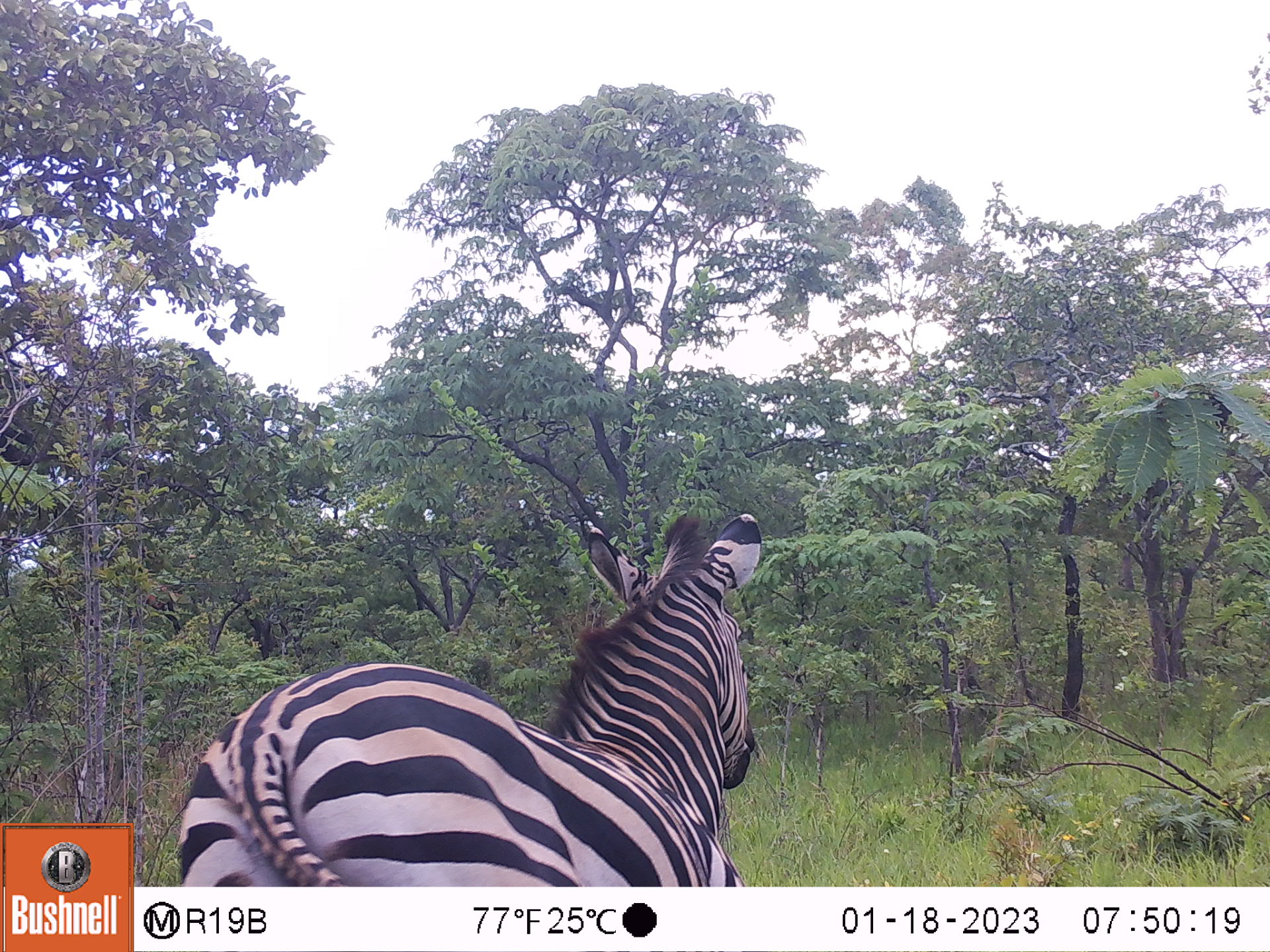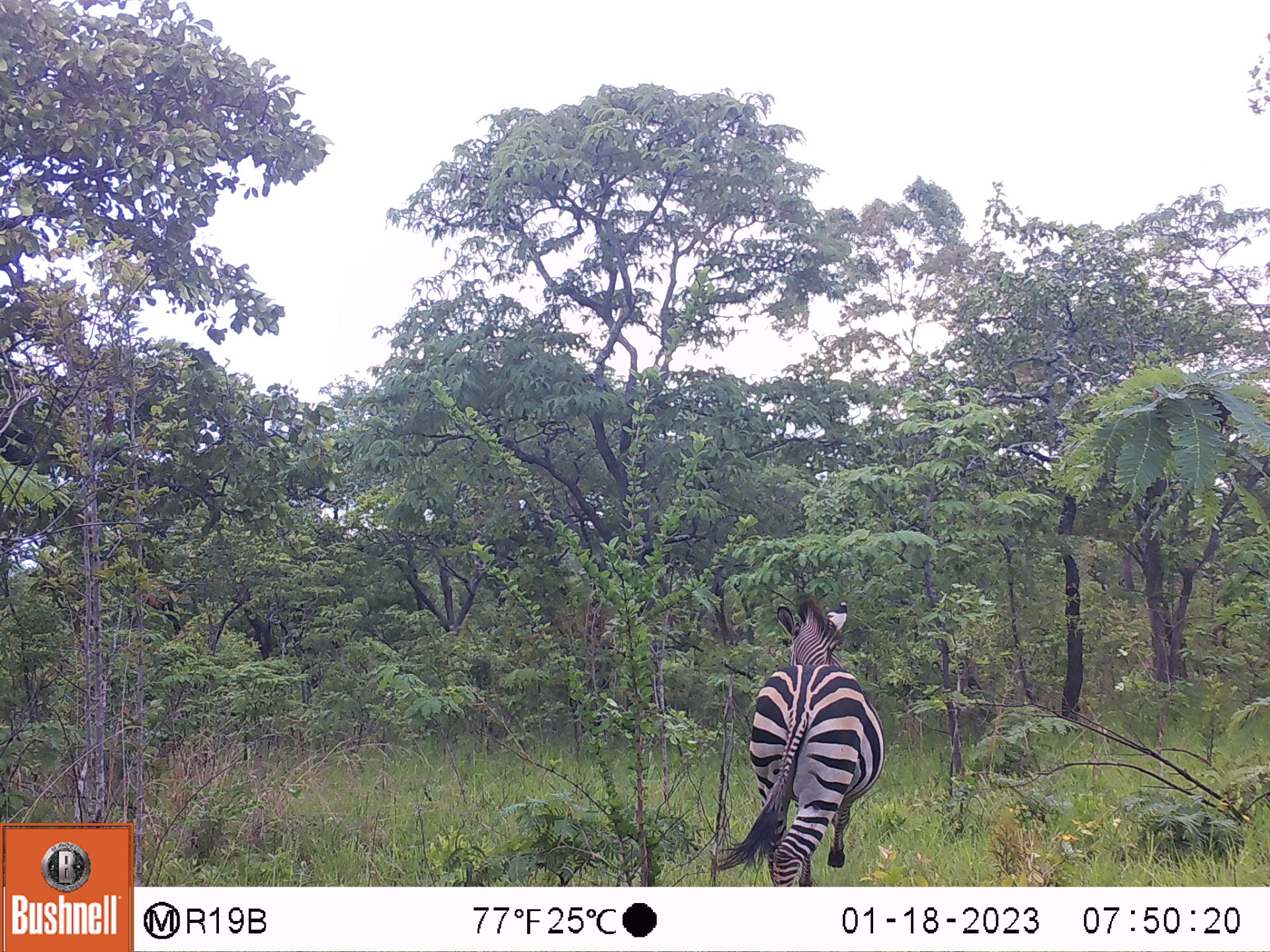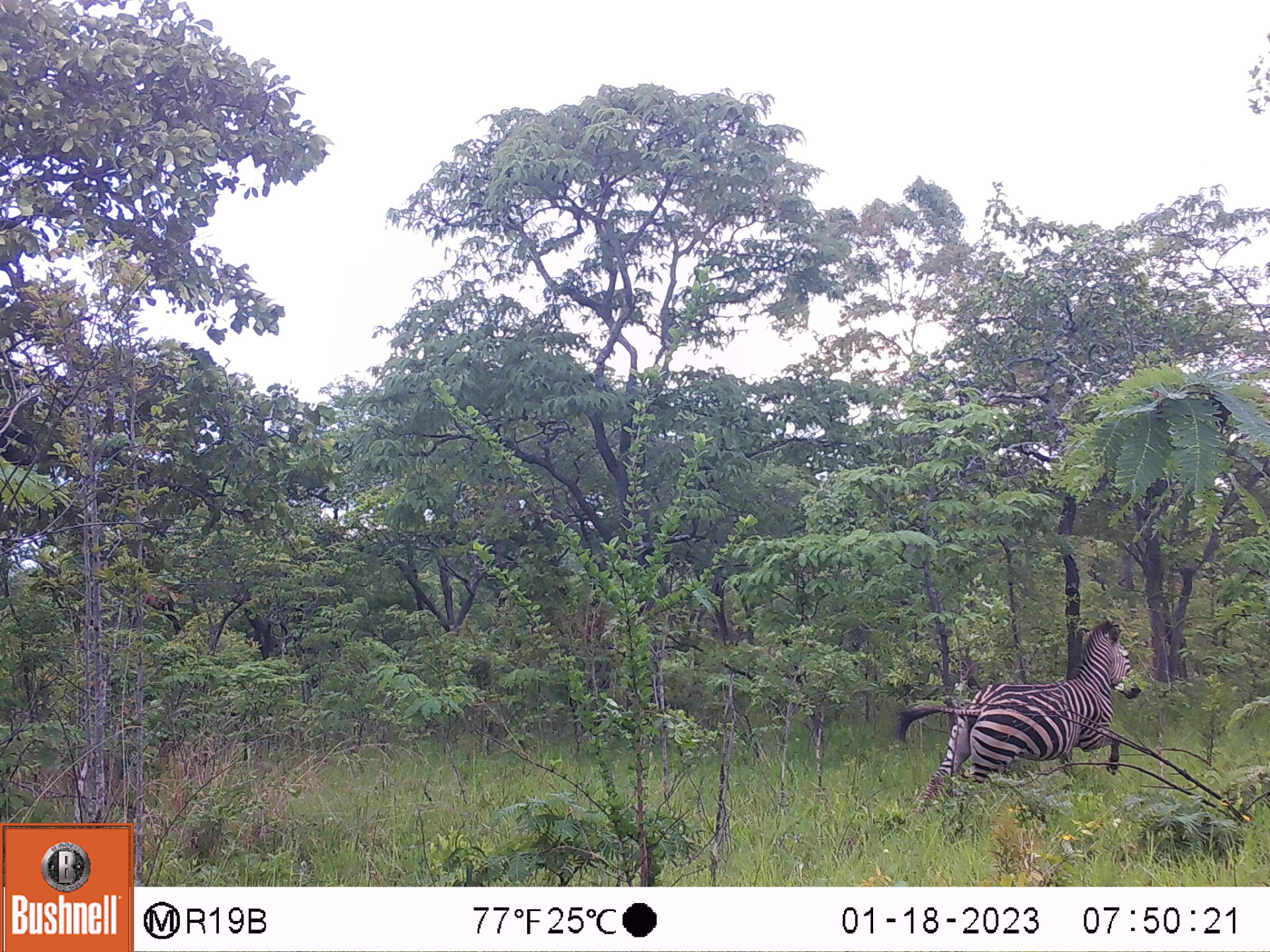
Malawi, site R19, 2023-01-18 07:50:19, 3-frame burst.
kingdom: Animalia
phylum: Chordata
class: Mammalia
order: Perissodactyla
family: Equidae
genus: Equus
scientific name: Equus quagga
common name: plains zebra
Plains zebra (Equus quagga), count 1.